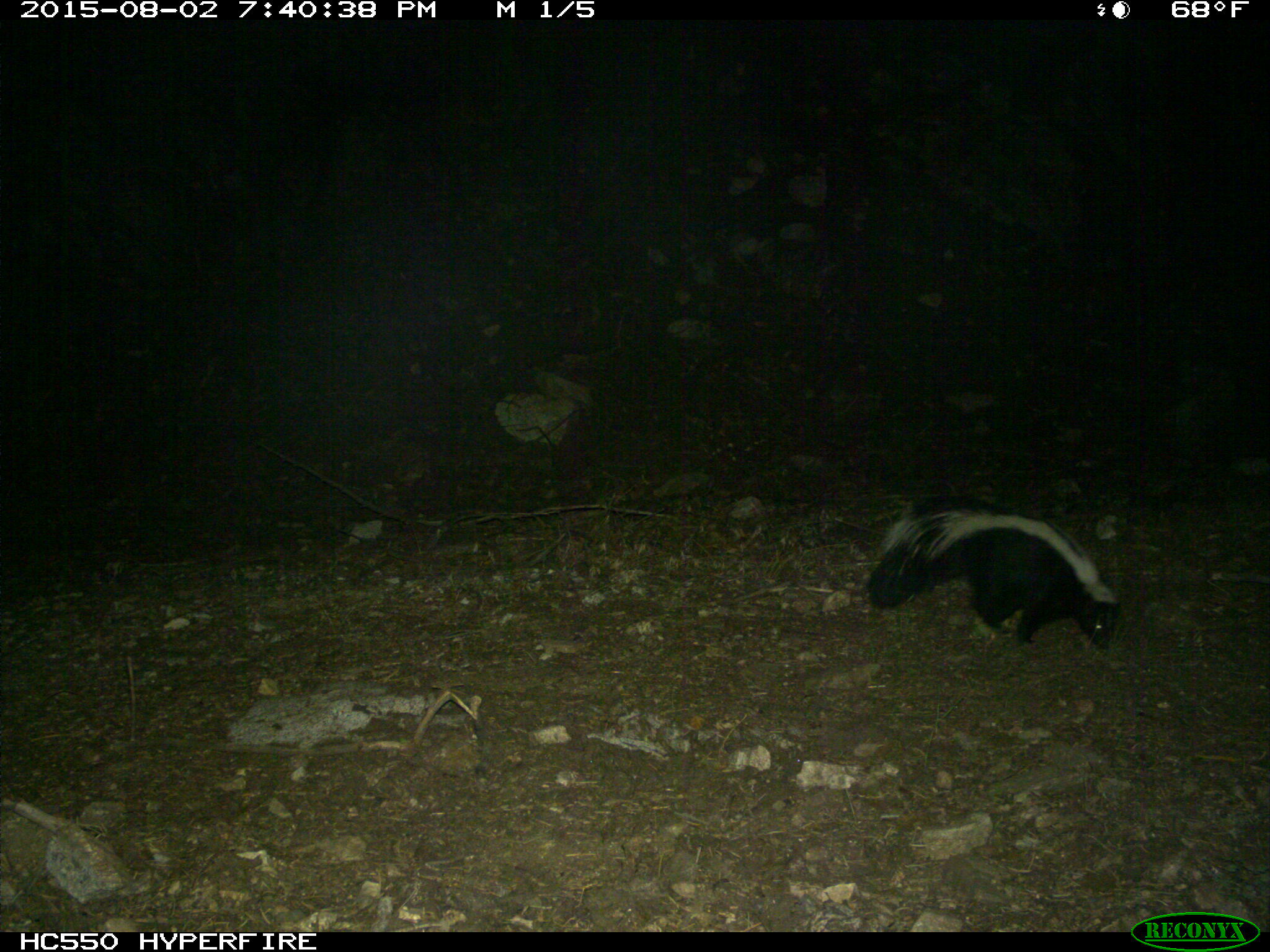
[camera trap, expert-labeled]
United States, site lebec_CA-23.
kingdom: Animalia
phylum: Chordata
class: Mammalia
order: Carnivora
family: Mephitidae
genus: Mephitis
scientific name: Mephitis mephitis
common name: striped skunk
Mephitis mephitis (striped skunk).